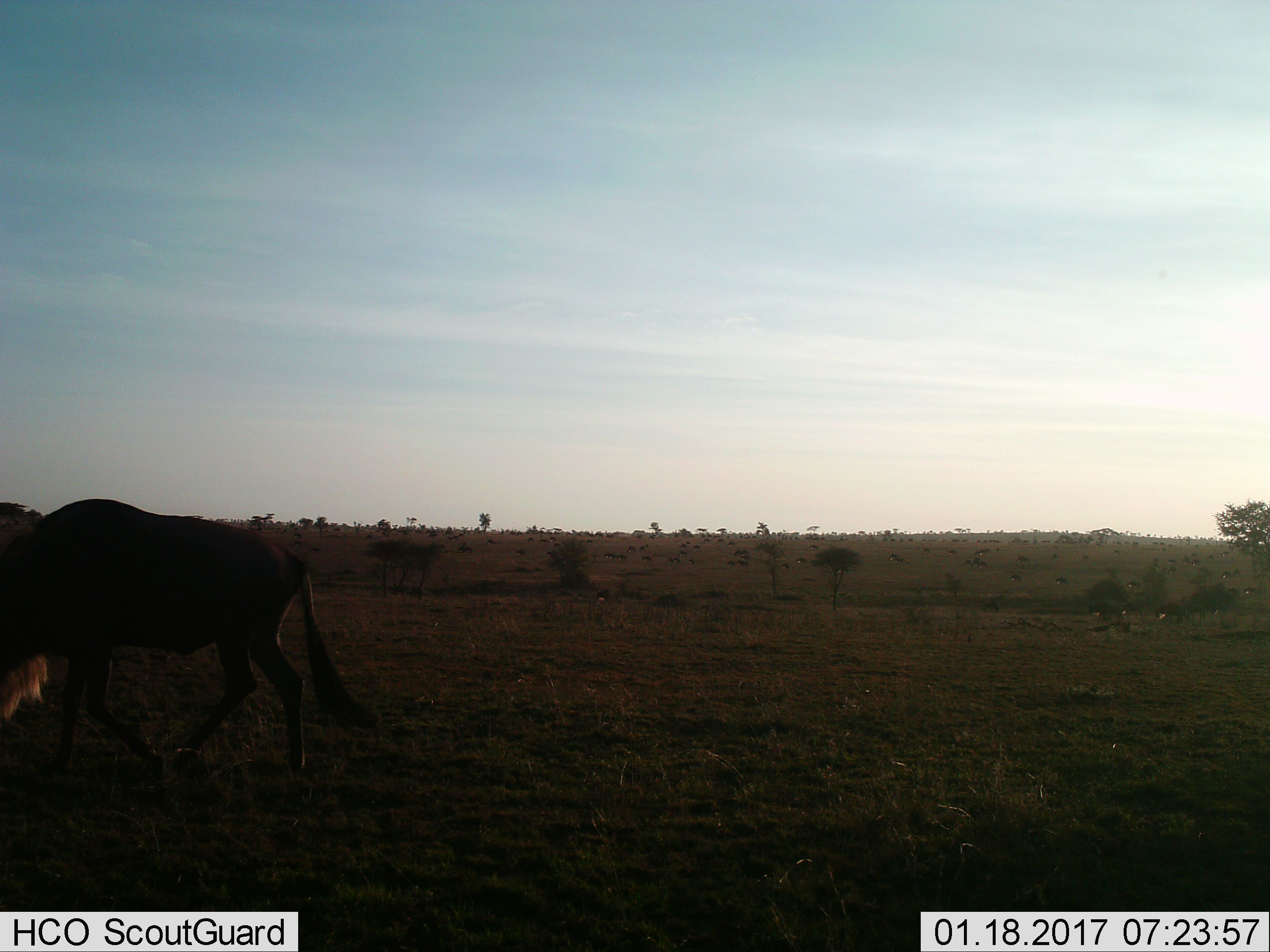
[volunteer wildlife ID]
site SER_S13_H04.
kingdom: Animalia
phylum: Chordata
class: Mammalia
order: Artiodactyla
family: Bovidae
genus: Connochaetes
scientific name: Connochaetes taurinus taurinus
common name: blue wildebeest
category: wildebeestblue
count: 1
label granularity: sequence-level